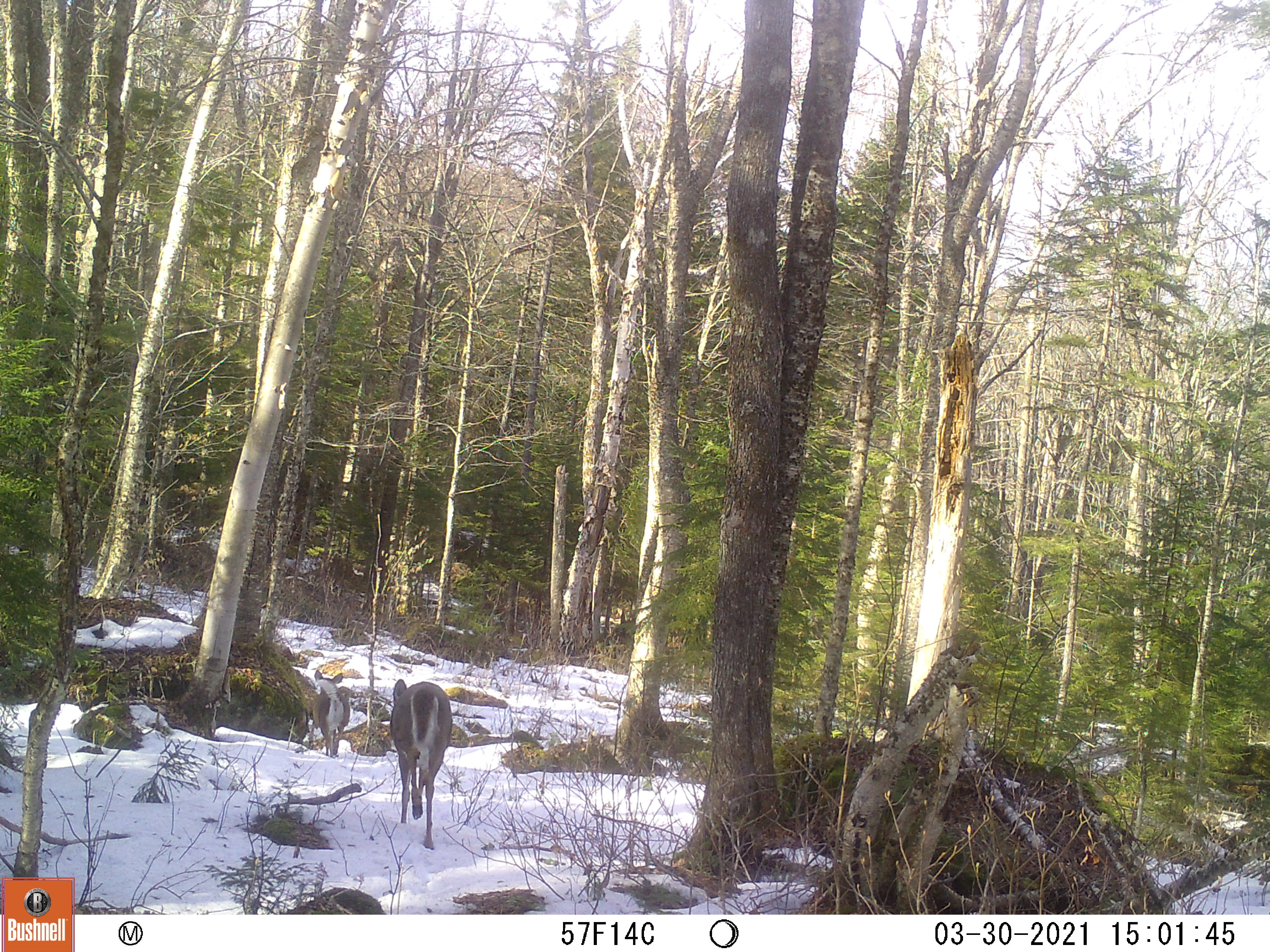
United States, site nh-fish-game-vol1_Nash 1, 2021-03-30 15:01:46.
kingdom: Animalia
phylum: Chordata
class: Mammalia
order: Artiodactyla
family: Cervidae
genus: Odocoileus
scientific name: Odocoileus virginianus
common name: white-tailed deer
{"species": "white-tailed deer (Odocoileus virginianus)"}